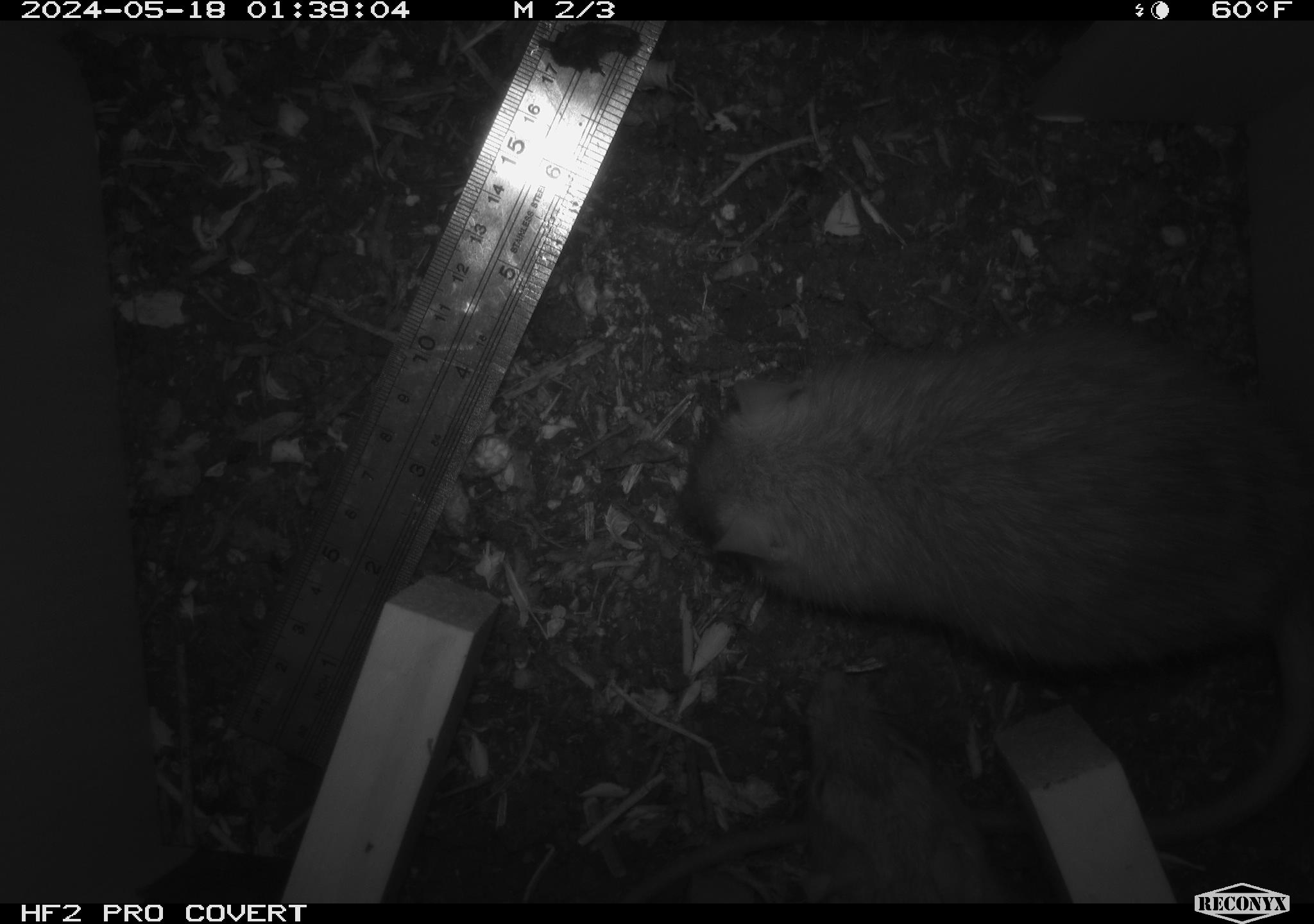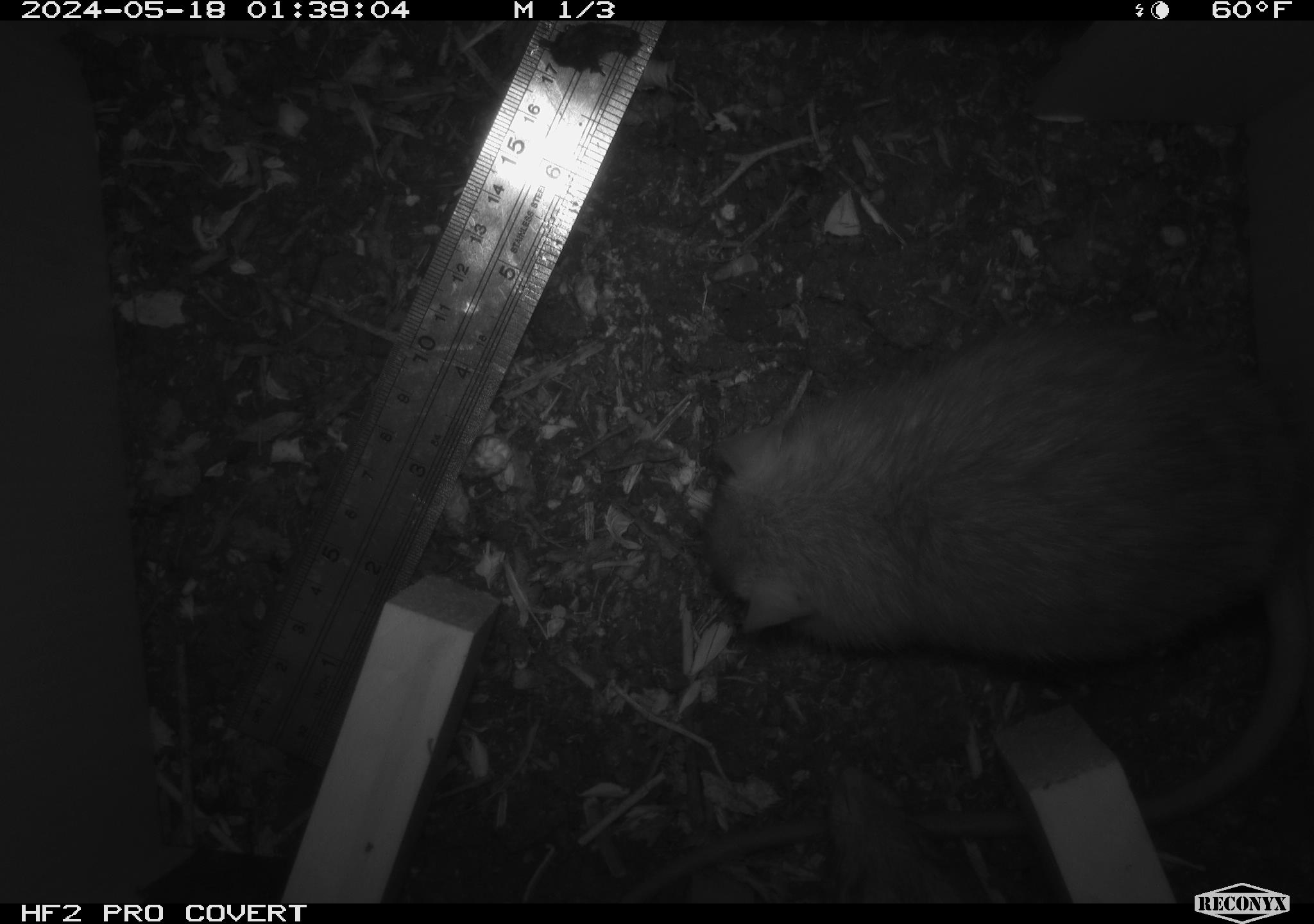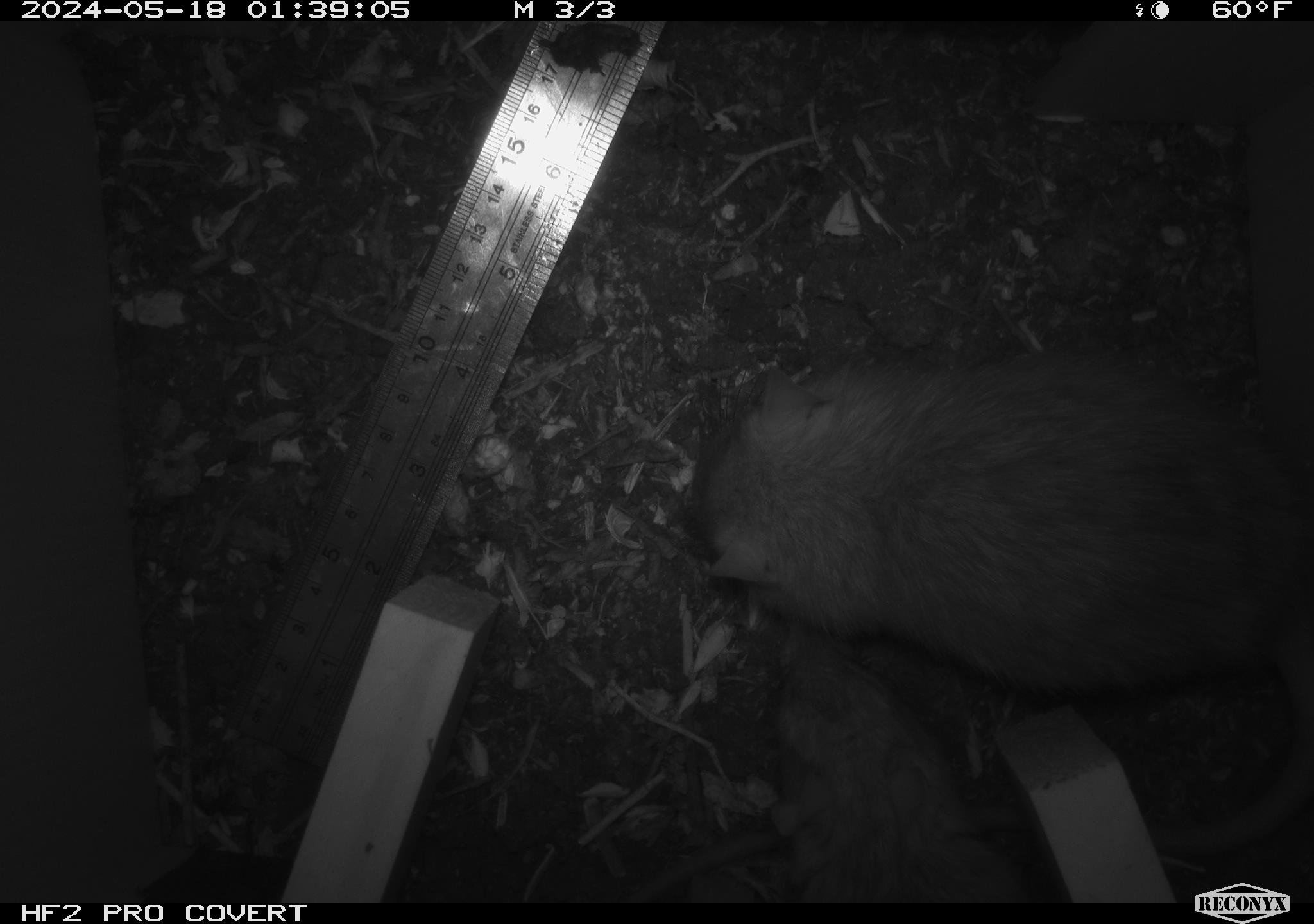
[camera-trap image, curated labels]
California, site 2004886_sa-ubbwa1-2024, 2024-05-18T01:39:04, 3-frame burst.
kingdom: Animalia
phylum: Chordata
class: Mammalia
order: Rodentia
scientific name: Rodentia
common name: woodrat or rat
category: woodrat or rat species